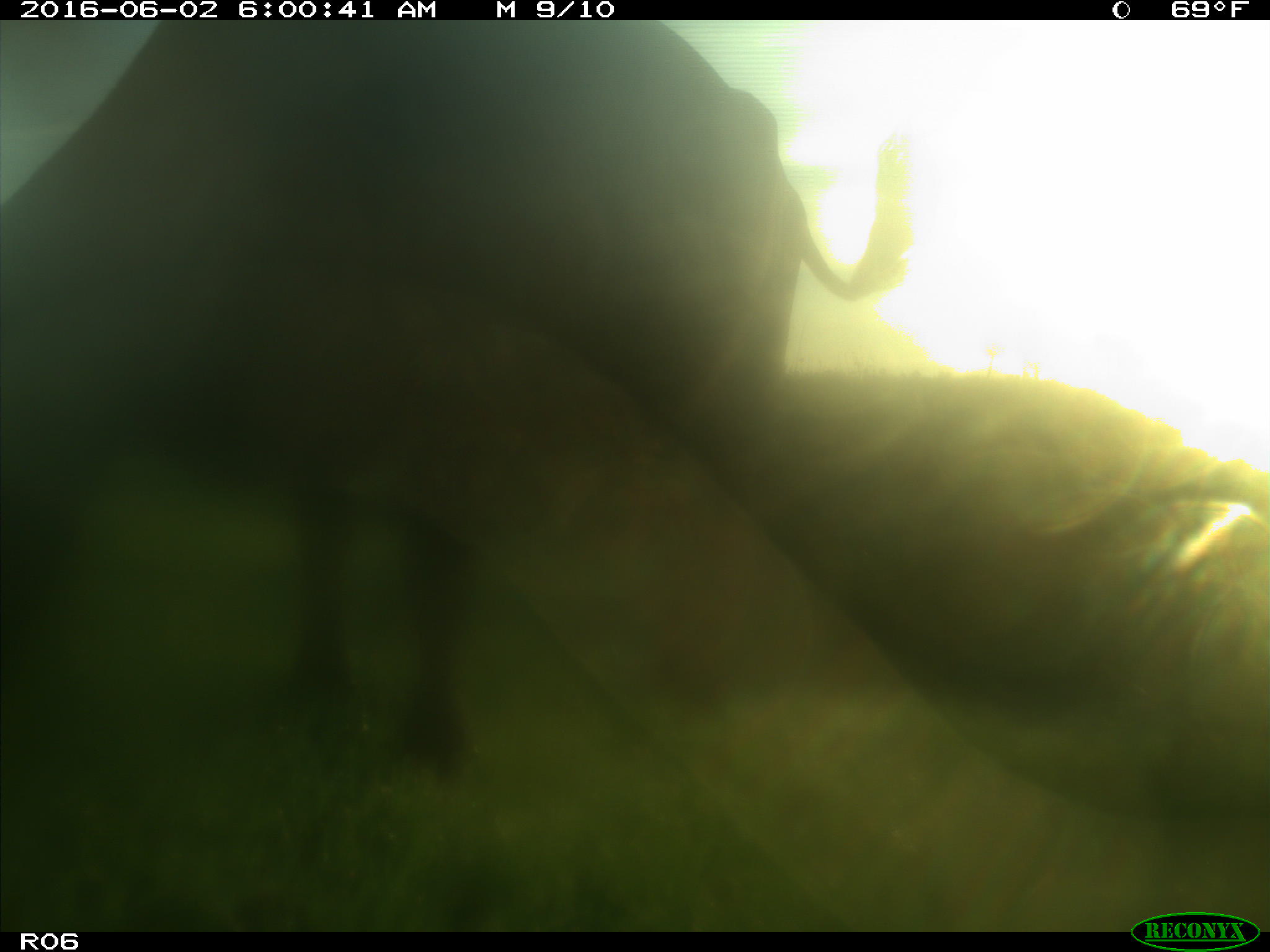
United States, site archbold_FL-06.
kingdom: Animalia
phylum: Chordata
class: Mammalia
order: Artiodactyla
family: Bovidae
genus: Bos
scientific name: Bos taurus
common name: domestic cow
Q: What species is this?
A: Bos taurus (domestic cow).